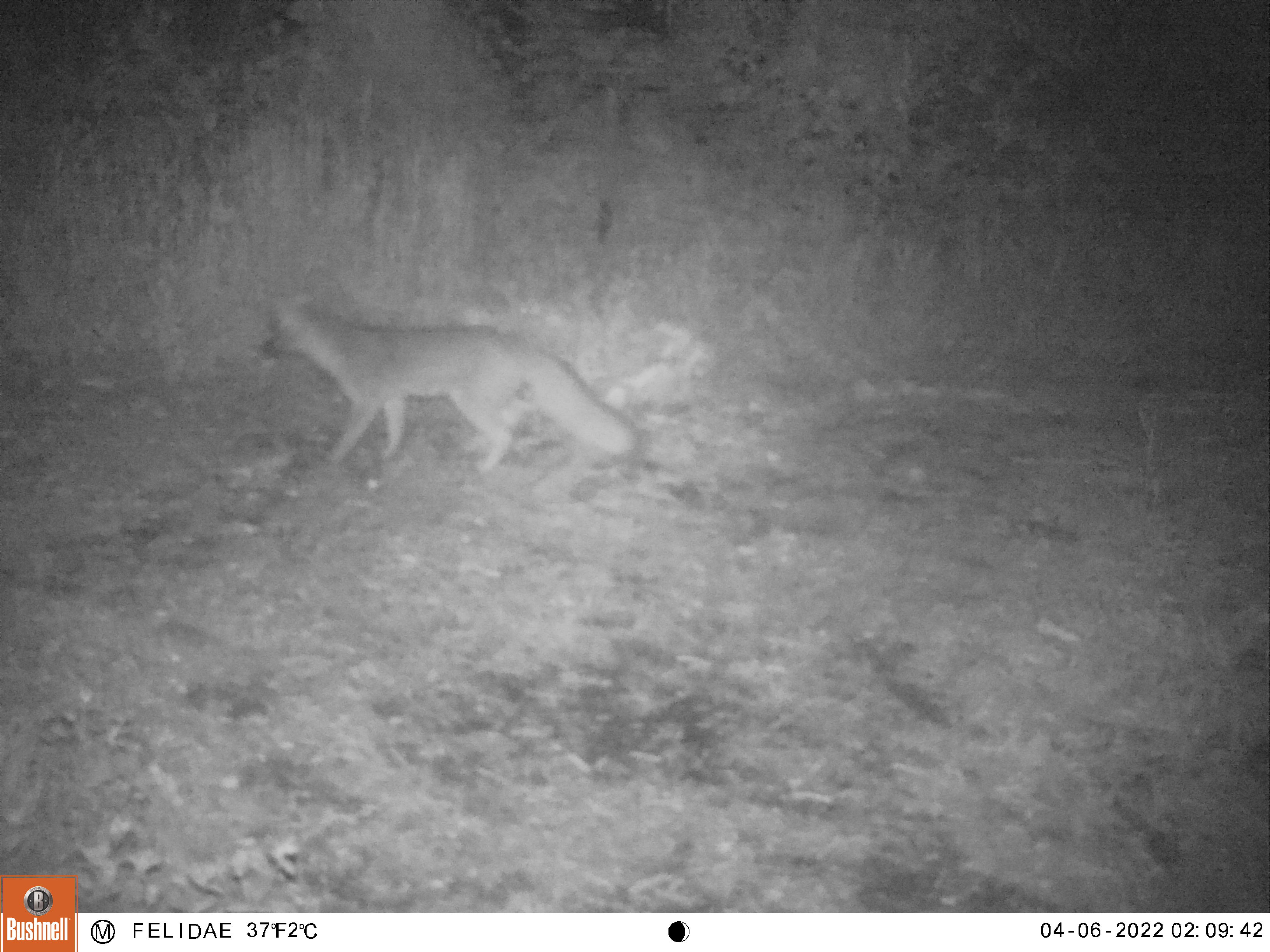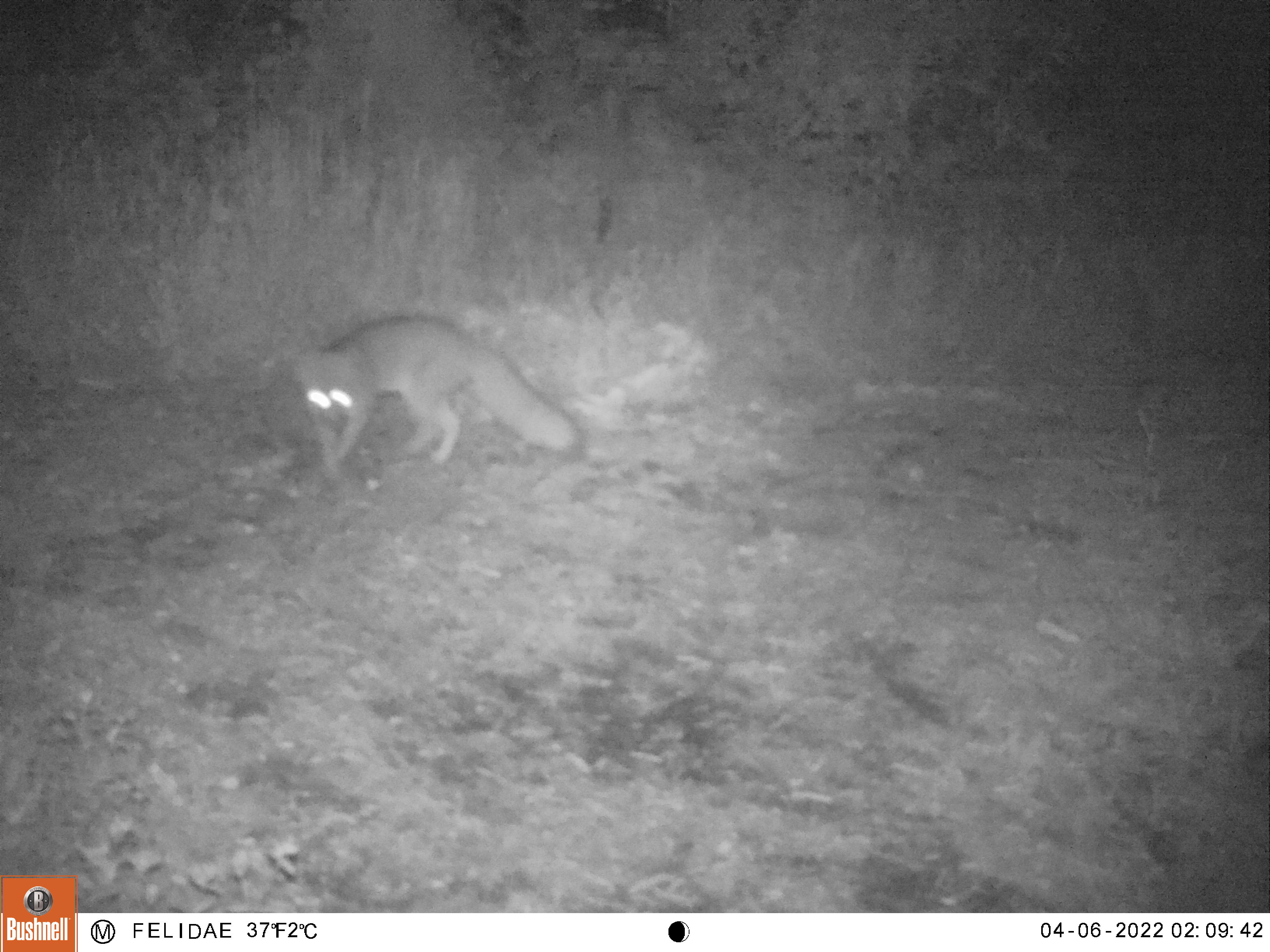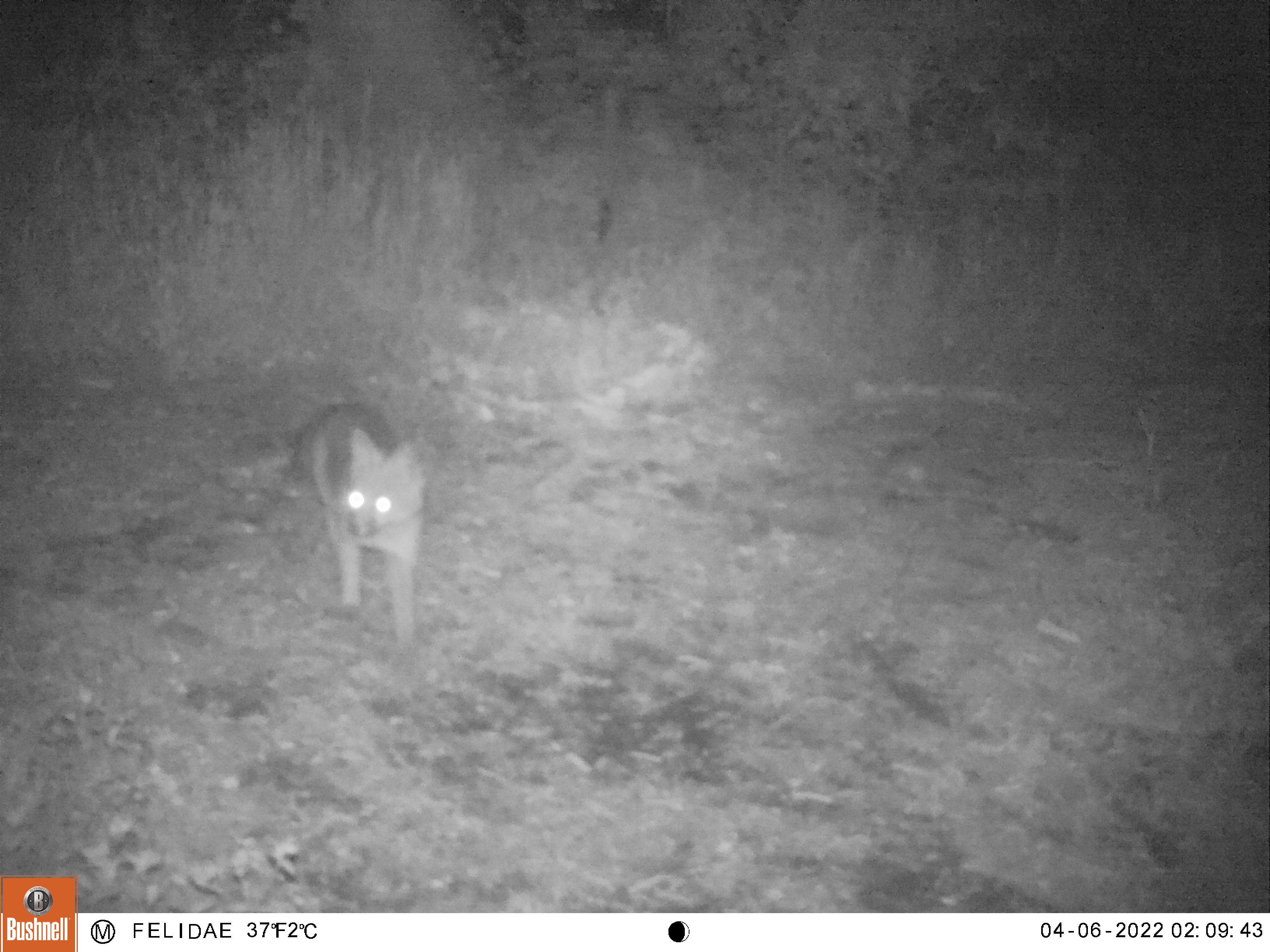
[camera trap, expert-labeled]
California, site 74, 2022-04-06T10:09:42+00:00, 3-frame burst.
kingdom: Animalia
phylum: Chordata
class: Mammalia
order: Carnivora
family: Canidae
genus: Urocyon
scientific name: Urocyon cinereoargenteus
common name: gray fox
Gray fox (Urocyon cinereoargenteus).